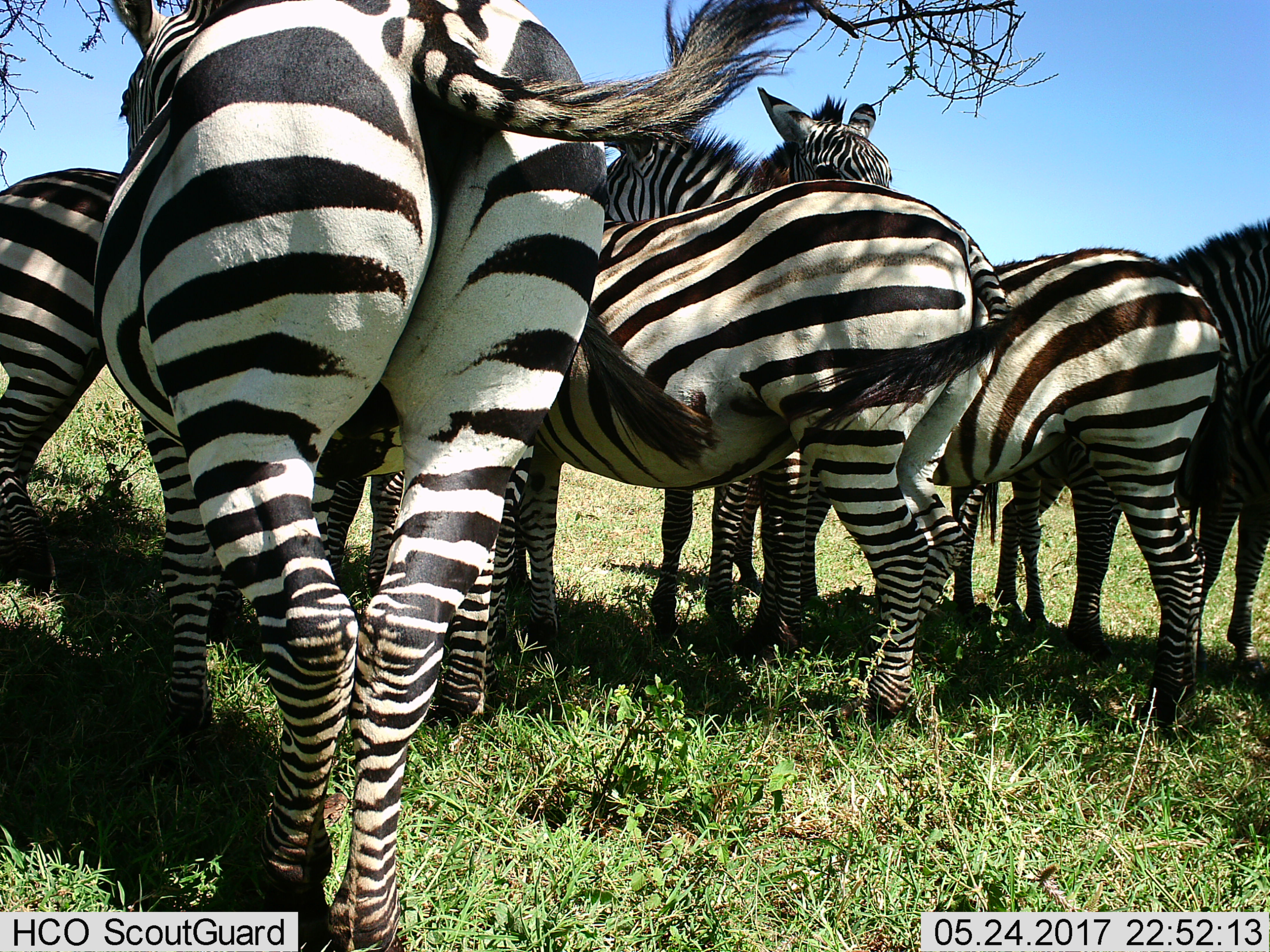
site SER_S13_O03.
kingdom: Animalia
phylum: Chordata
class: Mammalia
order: Perissodactyla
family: Equidae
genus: Equus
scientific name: Equus quagga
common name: plains zebra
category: zebraplains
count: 7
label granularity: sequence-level